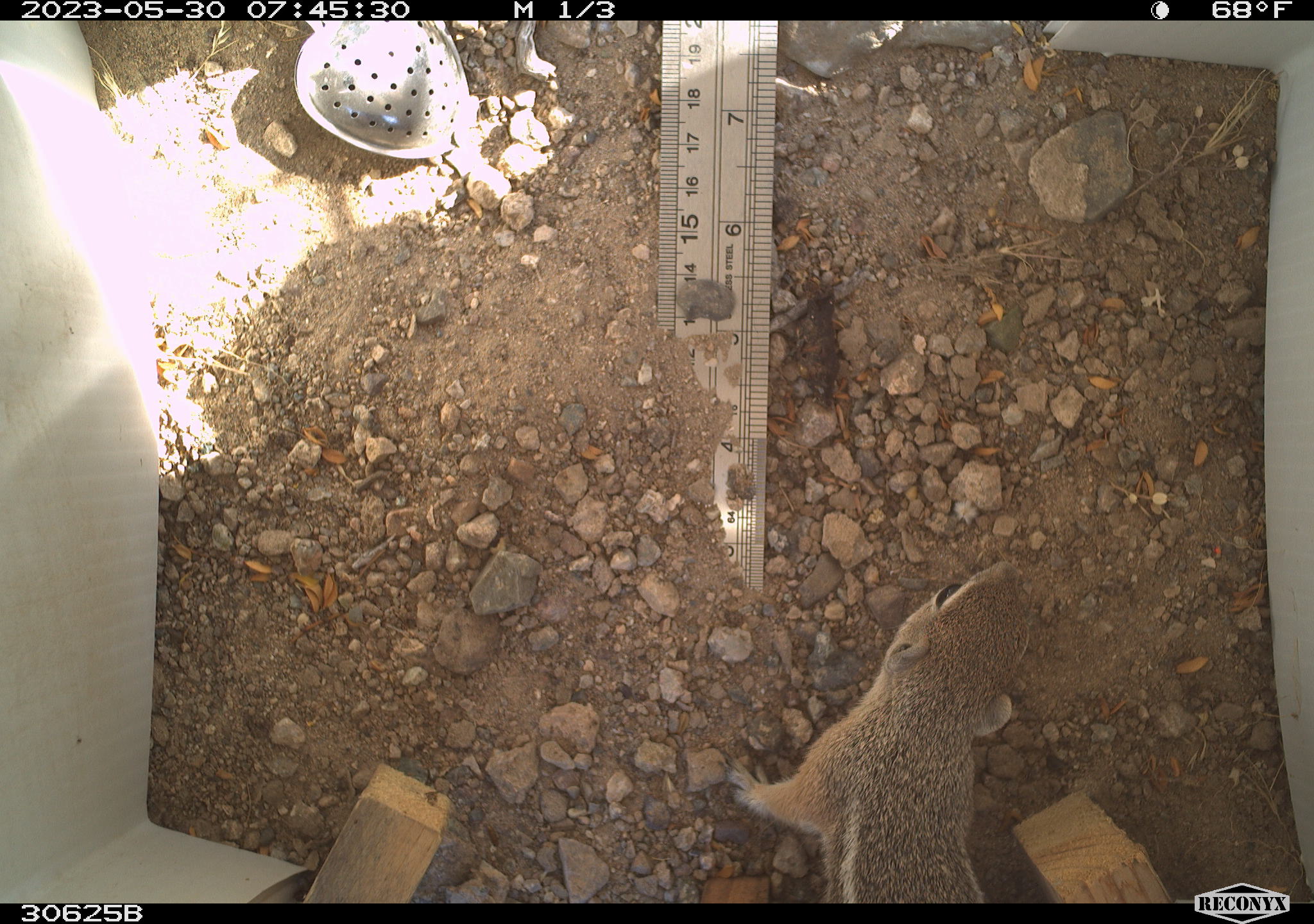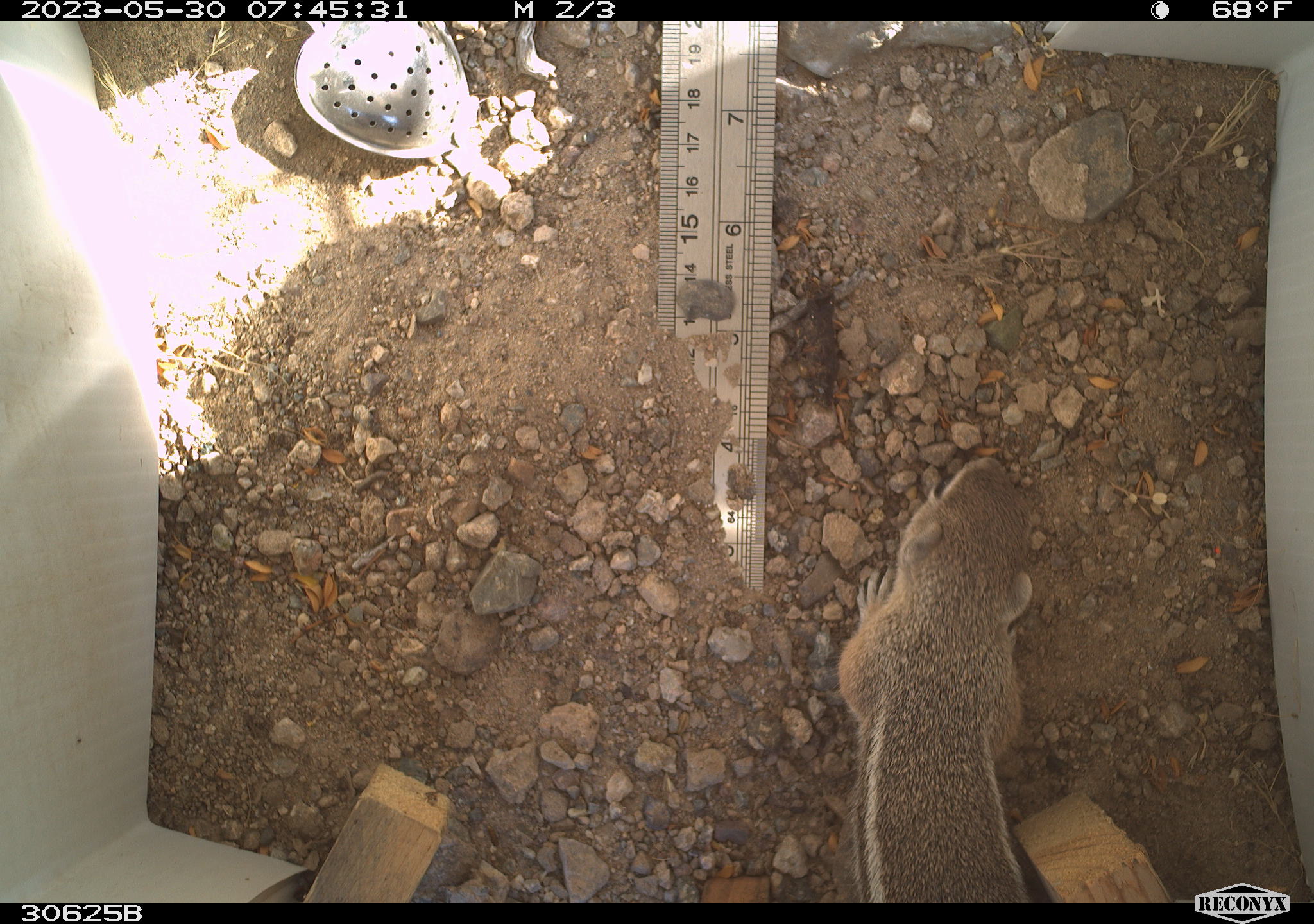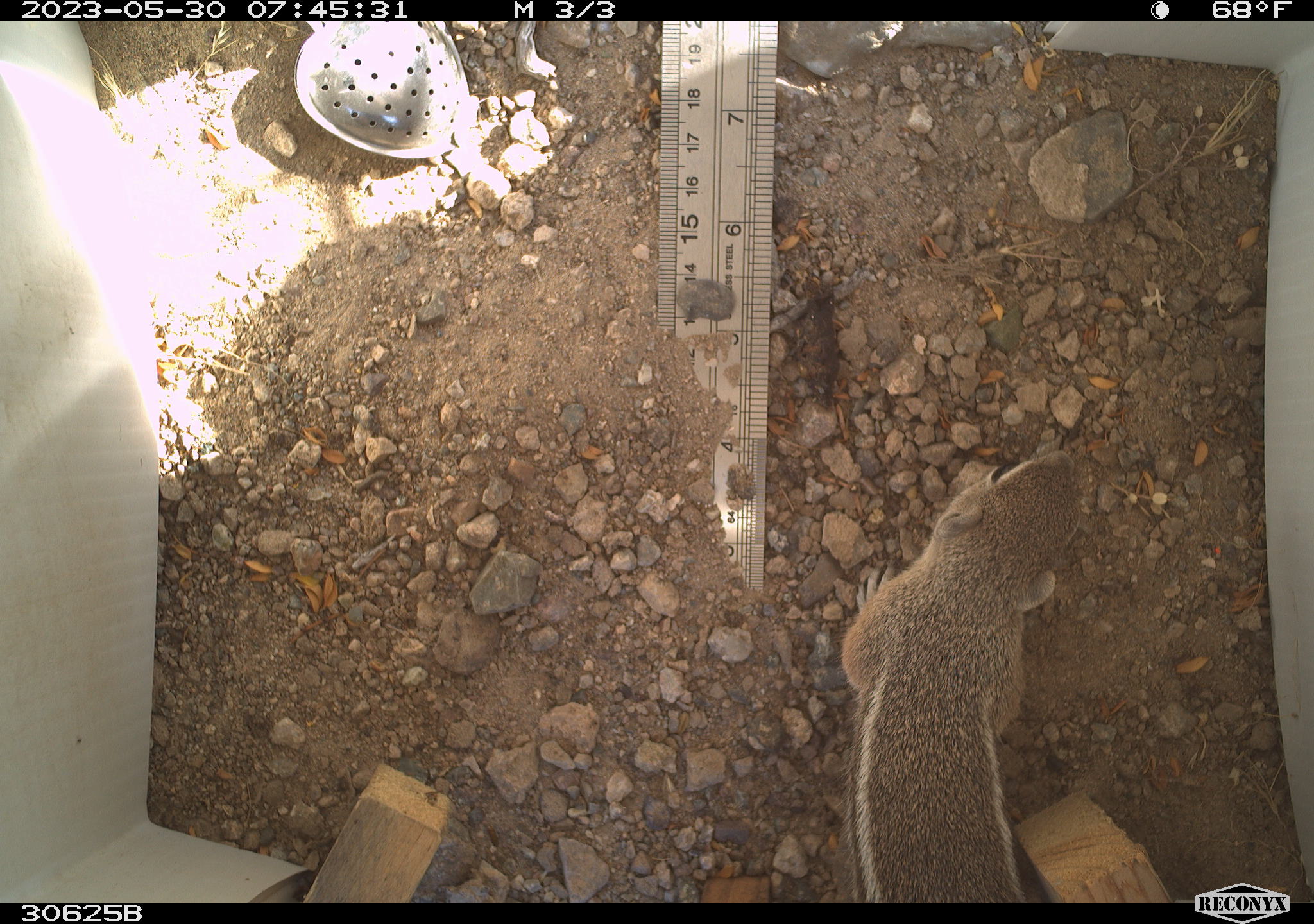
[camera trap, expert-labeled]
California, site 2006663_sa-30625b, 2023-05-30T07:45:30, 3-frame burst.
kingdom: Animalia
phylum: Chordata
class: Mammalia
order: Rodentia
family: Sciuridae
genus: Ammospermophilus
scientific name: Ammospermophilus leucurus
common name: white-tailed antelope squirrel